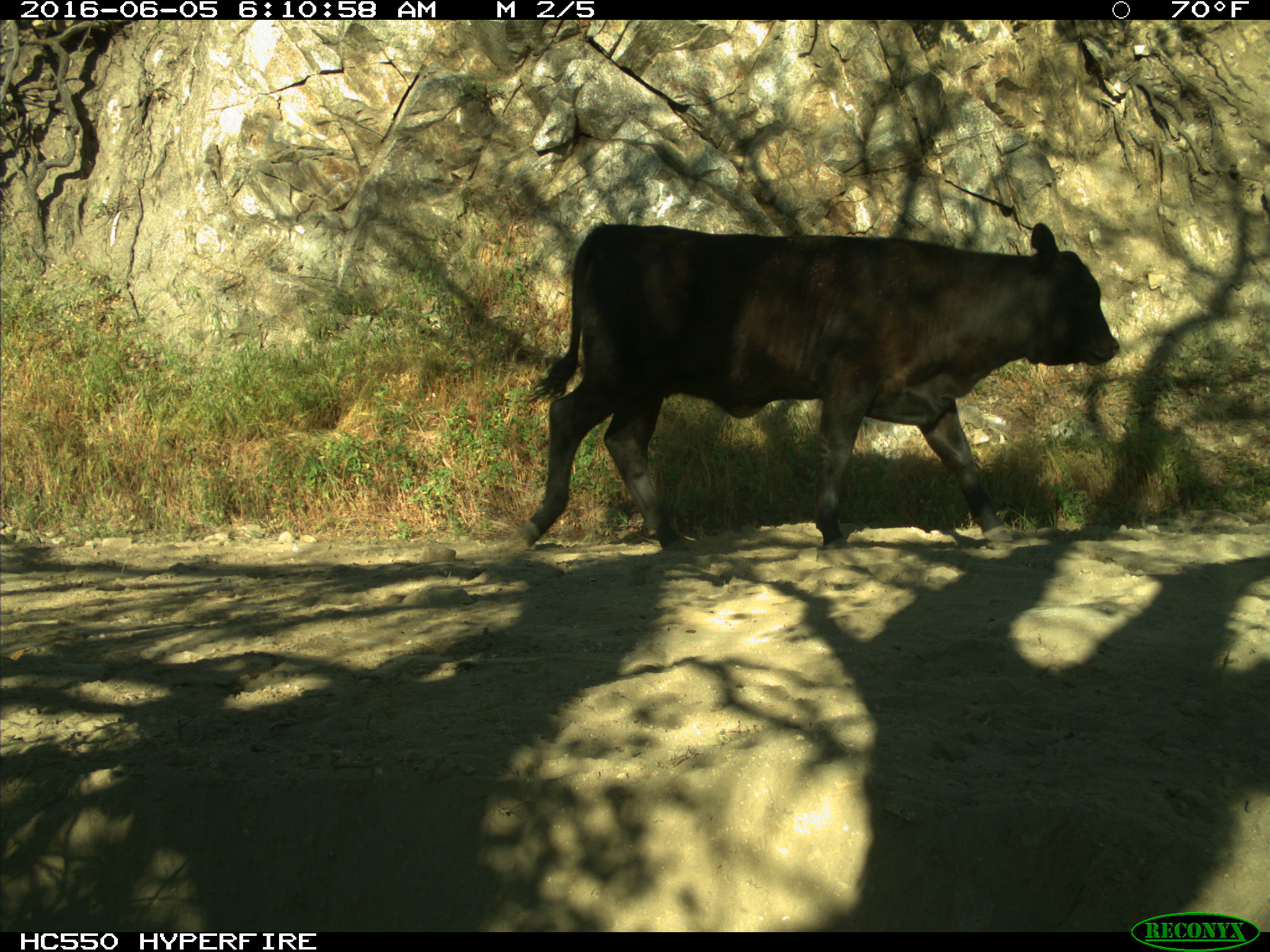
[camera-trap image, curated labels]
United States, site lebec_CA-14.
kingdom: Animalia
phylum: Chordata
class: Mammalia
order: Artiodactyla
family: Bovidae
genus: Bos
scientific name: Bos taurus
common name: domestic cow